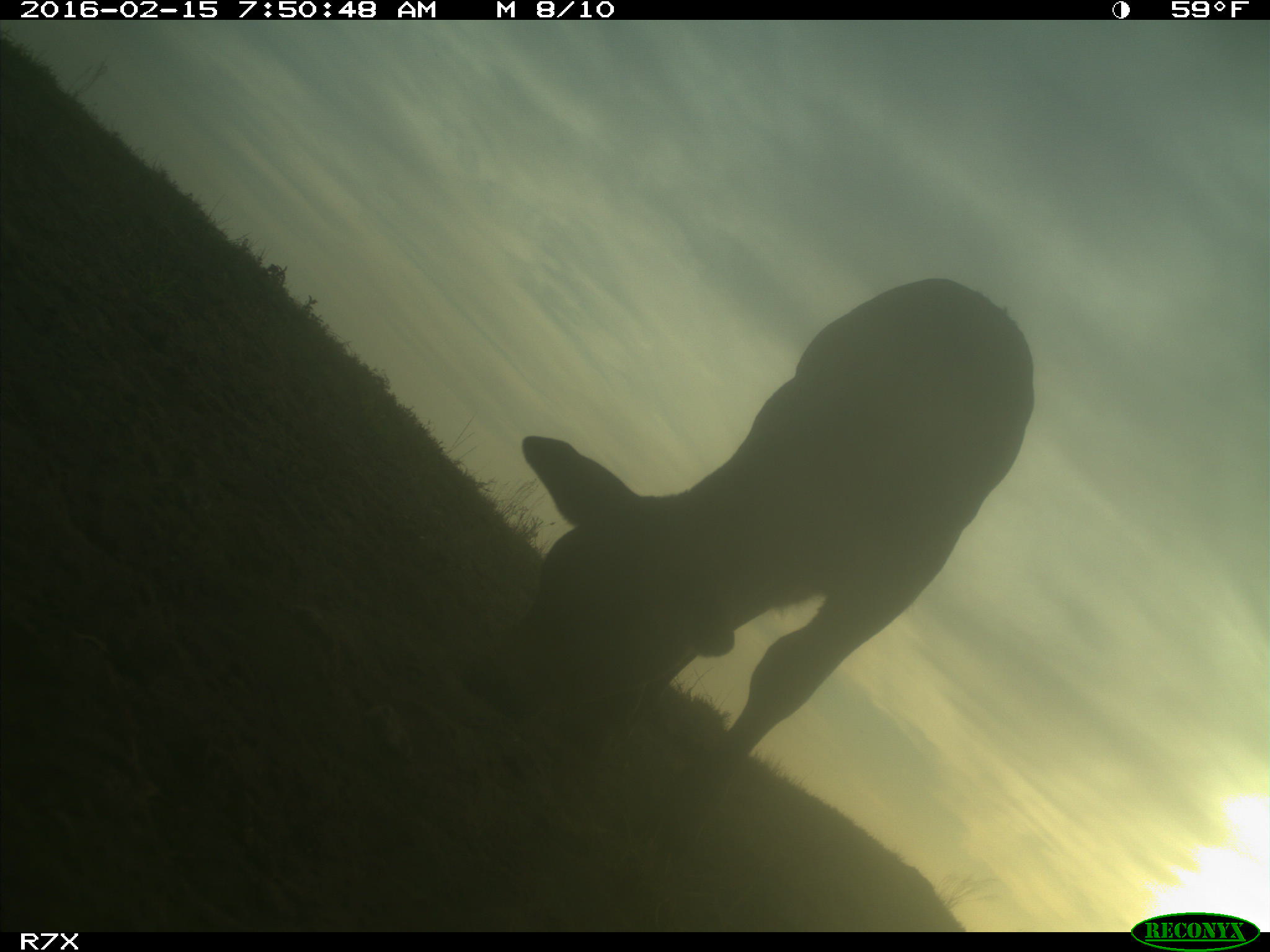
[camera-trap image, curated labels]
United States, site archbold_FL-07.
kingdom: Animalia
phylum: Chordata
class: Mammalia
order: Artiodactyla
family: Bovidae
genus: Bos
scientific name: Bos taurus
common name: domestic cow